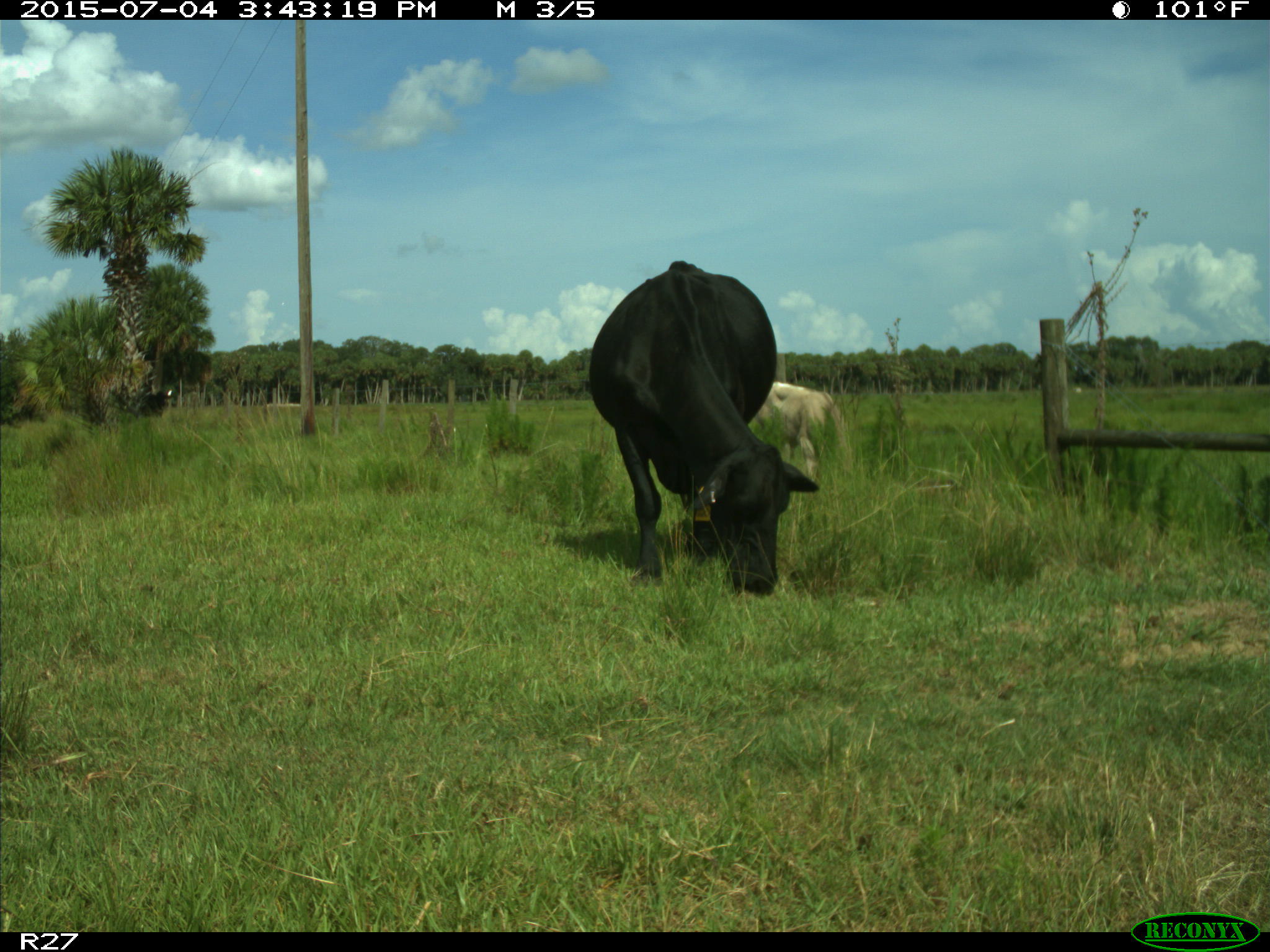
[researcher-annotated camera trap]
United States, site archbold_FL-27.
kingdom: Animalia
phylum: Chordata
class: Mammalia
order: Artiodactyla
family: Bovidae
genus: Bos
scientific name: Bos taurus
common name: domestic cow